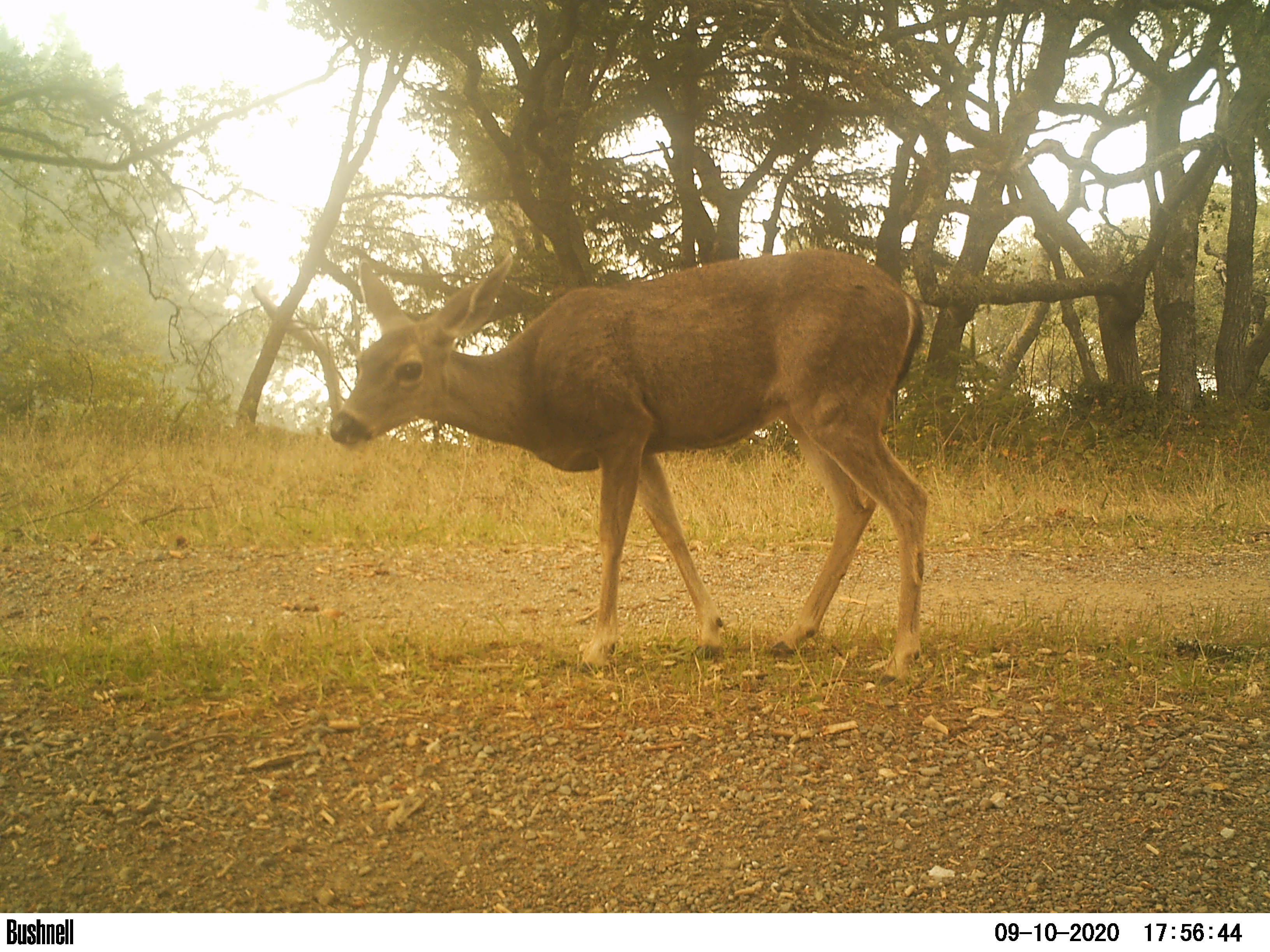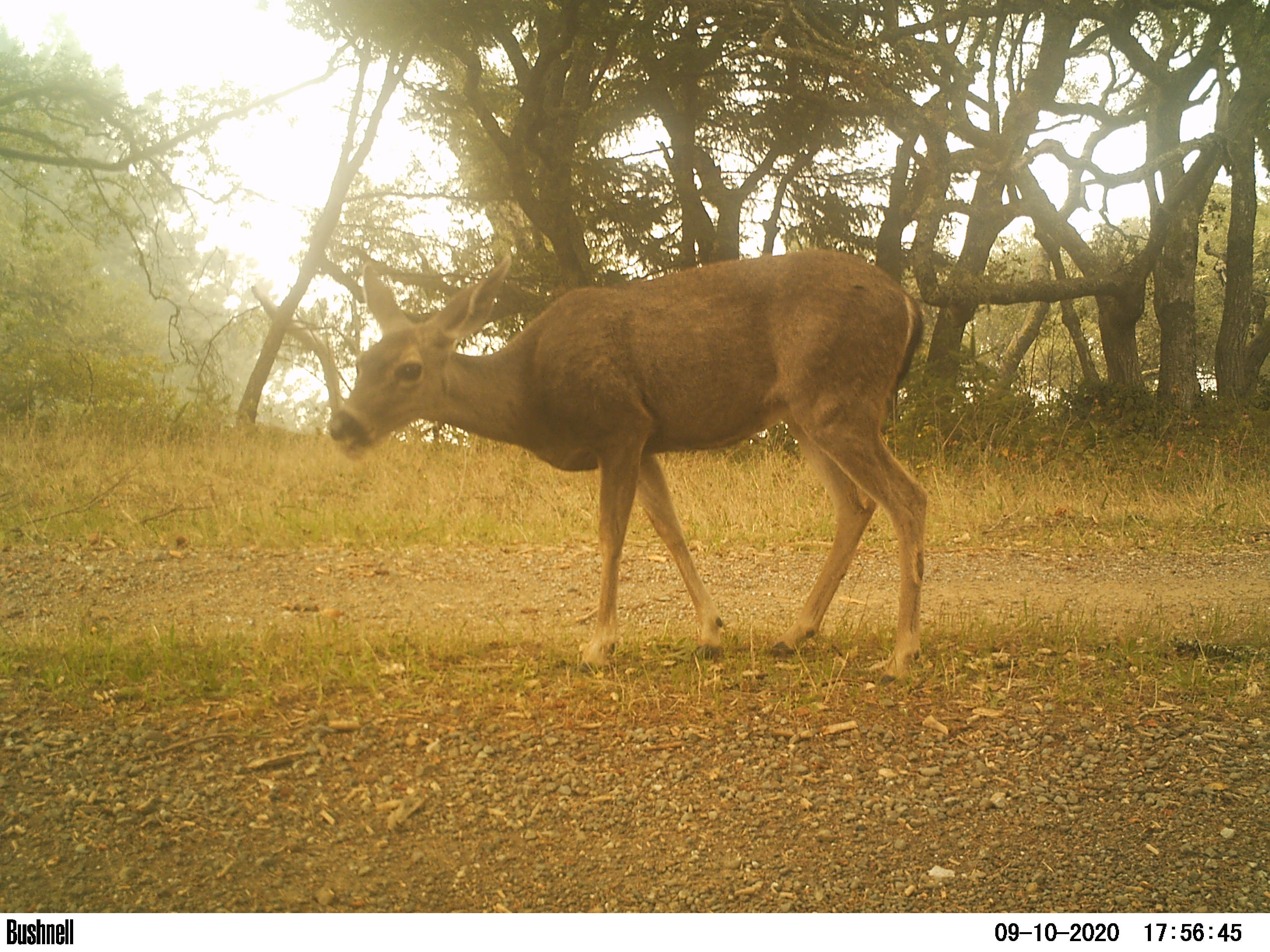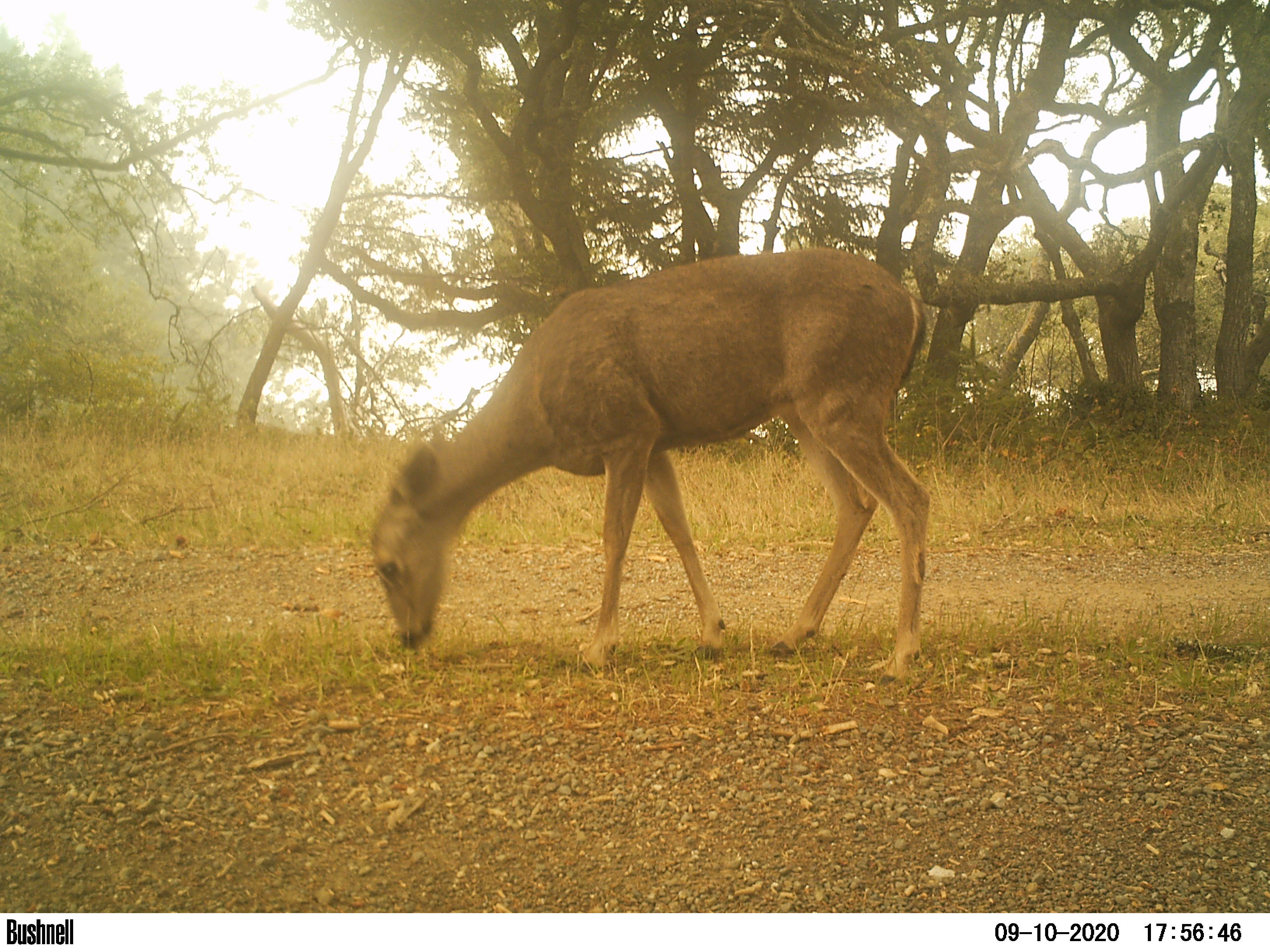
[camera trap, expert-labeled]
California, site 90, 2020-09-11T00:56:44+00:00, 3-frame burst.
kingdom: Animalia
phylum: Chordata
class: Mammalia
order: Artiodactyla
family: Cervidae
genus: Odocoileus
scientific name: Odocoileus hemionus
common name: mule deer